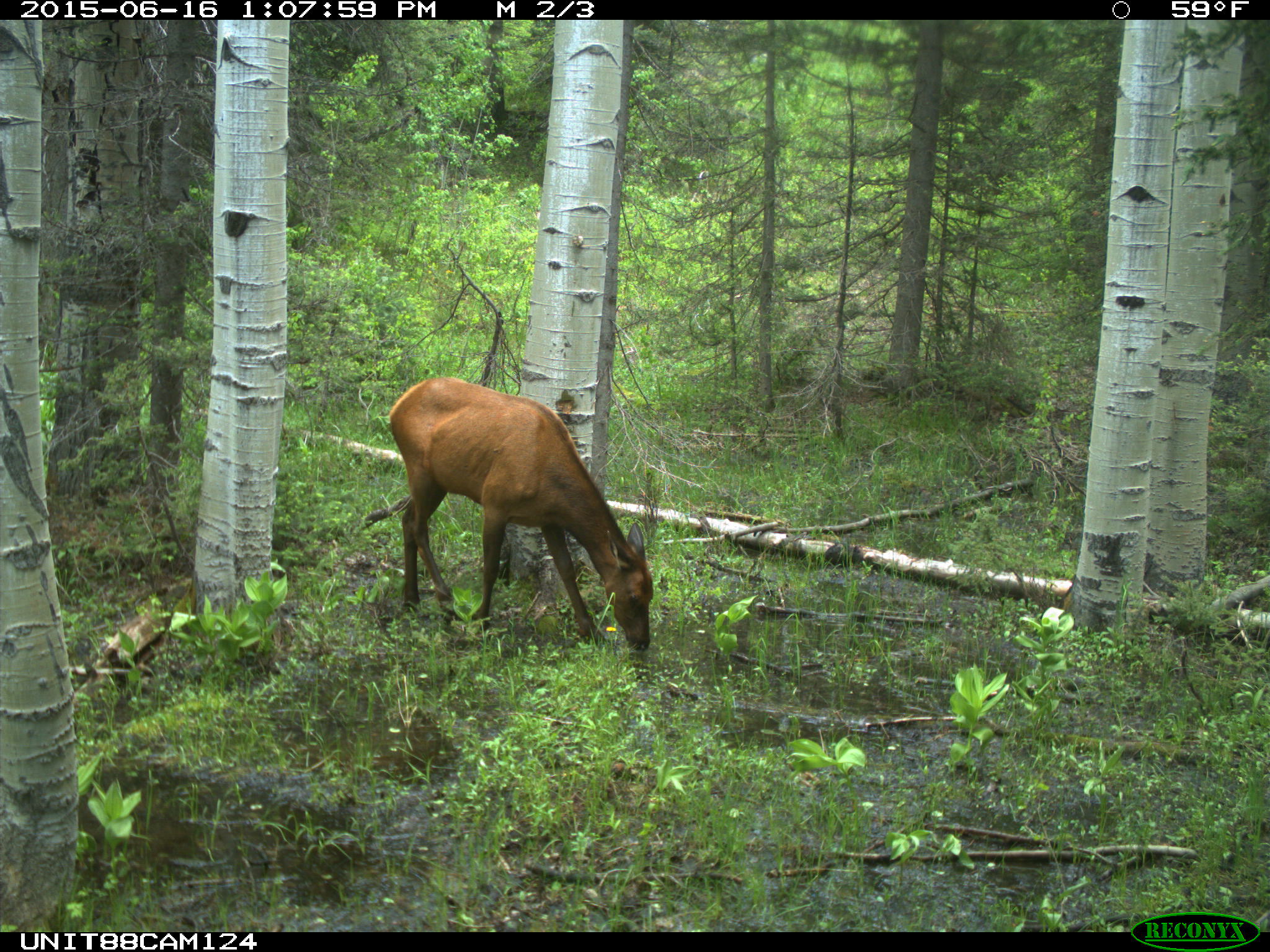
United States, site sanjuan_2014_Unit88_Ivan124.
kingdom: Animalia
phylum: Chordata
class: Mammalia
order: Artiodactyla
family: Cervidae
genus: Cervus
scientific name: Cervus elaphus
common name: red deer